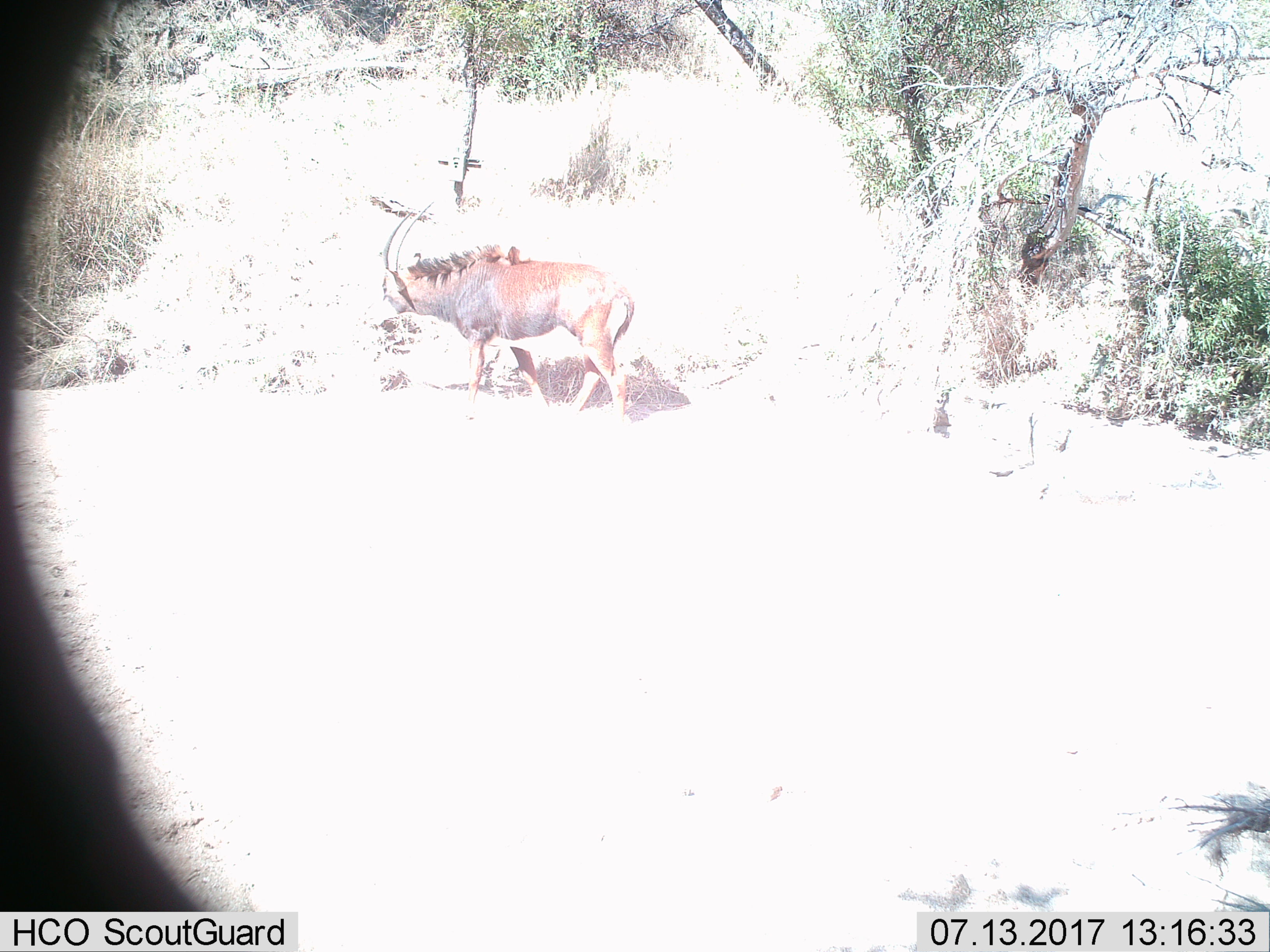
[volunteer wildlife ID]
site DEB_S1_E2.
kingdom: Animalia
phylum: Chordata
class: Mammalia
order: Artiodactyla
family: Bovidae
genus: Hippotragus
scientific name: Hippotragus niger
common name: sable antelope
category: sable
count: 1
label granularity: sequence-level